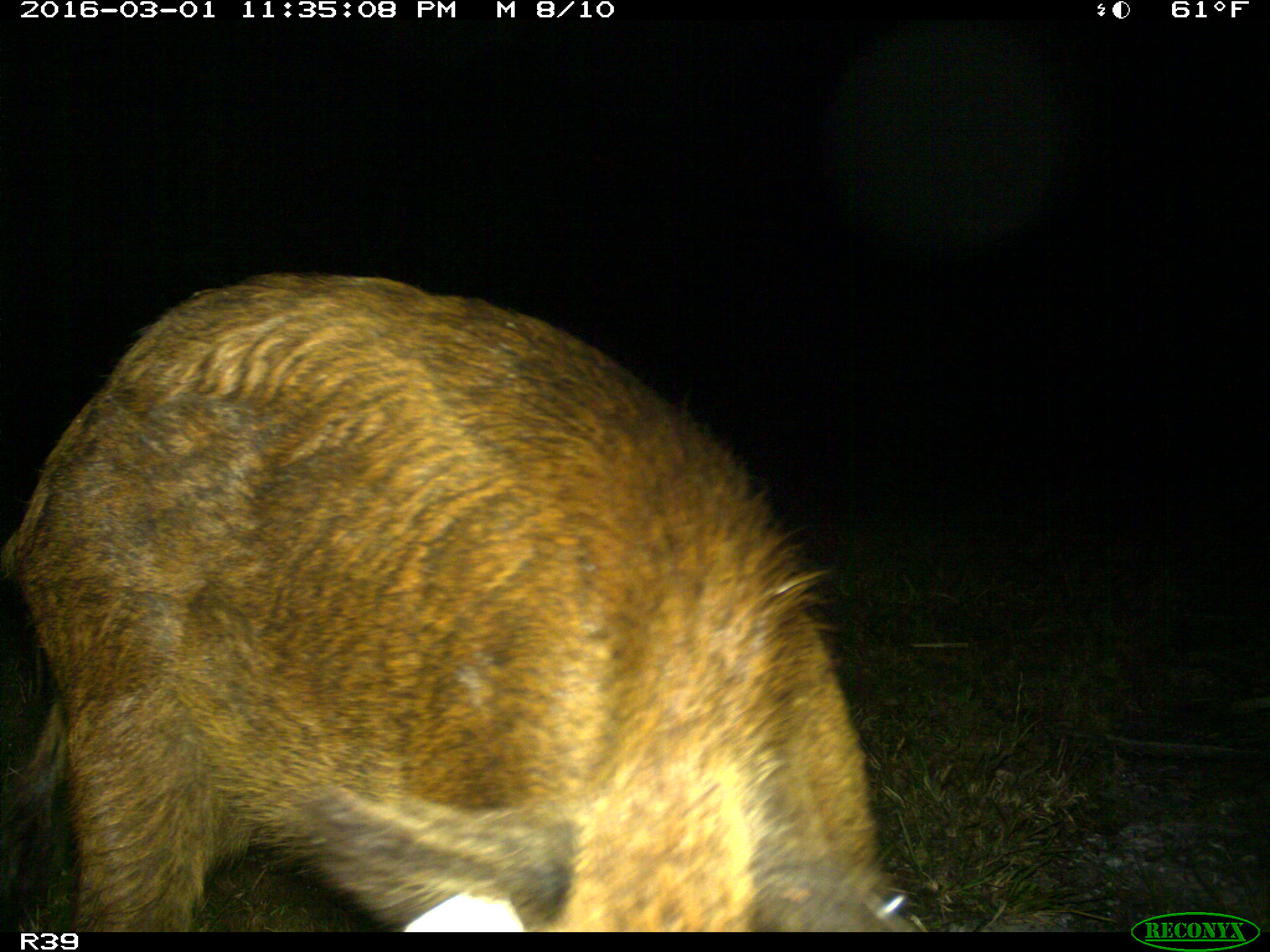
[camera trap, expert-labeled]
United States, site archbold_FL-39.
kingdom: Animalia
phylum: Chordata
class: Mammalia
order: Artiodactyla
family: Suidae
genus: Sus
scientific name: Sus scrofa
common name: wild boar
Sus scrofa (wild boar).